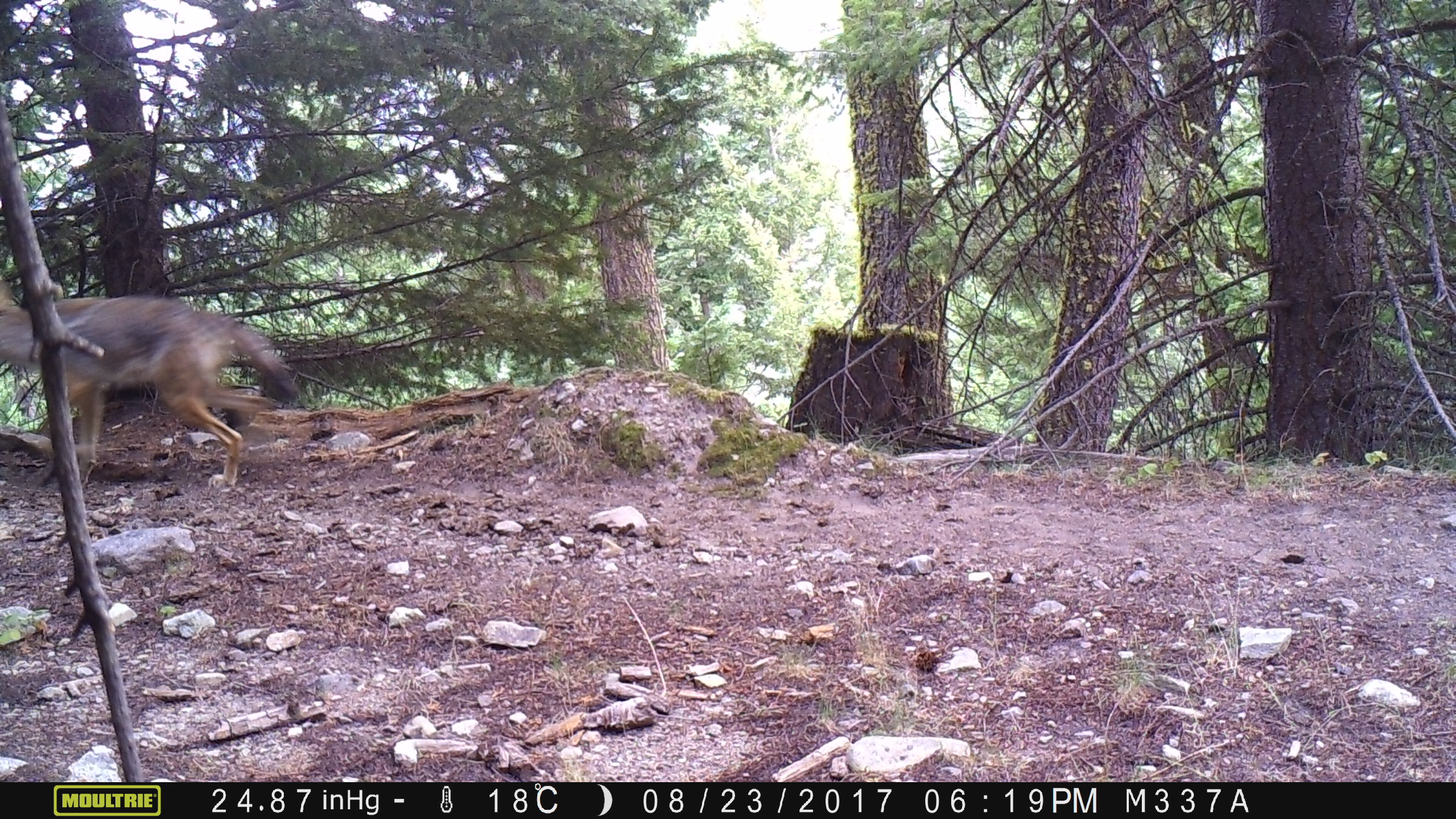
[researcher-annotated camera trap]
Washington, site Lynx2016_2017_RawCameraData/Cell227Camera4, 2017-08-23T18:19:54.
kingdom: Animalia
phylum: Chordata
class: Mammalia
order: Carnivora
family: Canidae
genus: Canis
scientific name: Canis latrans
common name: coyote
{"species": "Canis latrans (coyote)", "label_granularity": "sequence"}